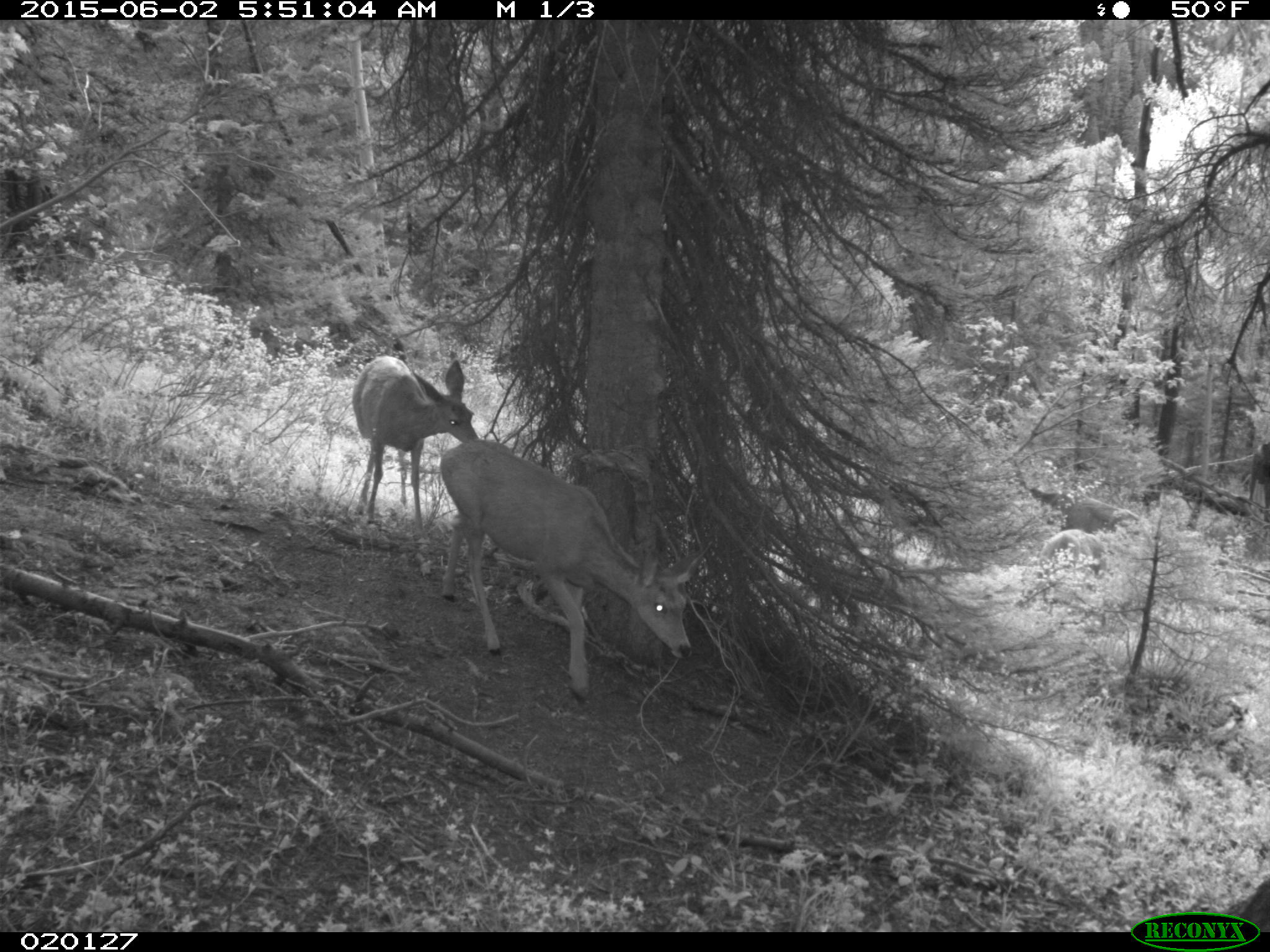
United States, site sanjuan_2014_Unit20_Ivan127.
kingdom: Animalia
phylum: Chordata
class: Mammalia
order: Artiodactyla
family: Cervidae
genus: Odocoileus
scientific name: Odocoileus hemionus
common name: mule deer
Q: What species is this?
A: Odocoileus hemionus (mule deer).